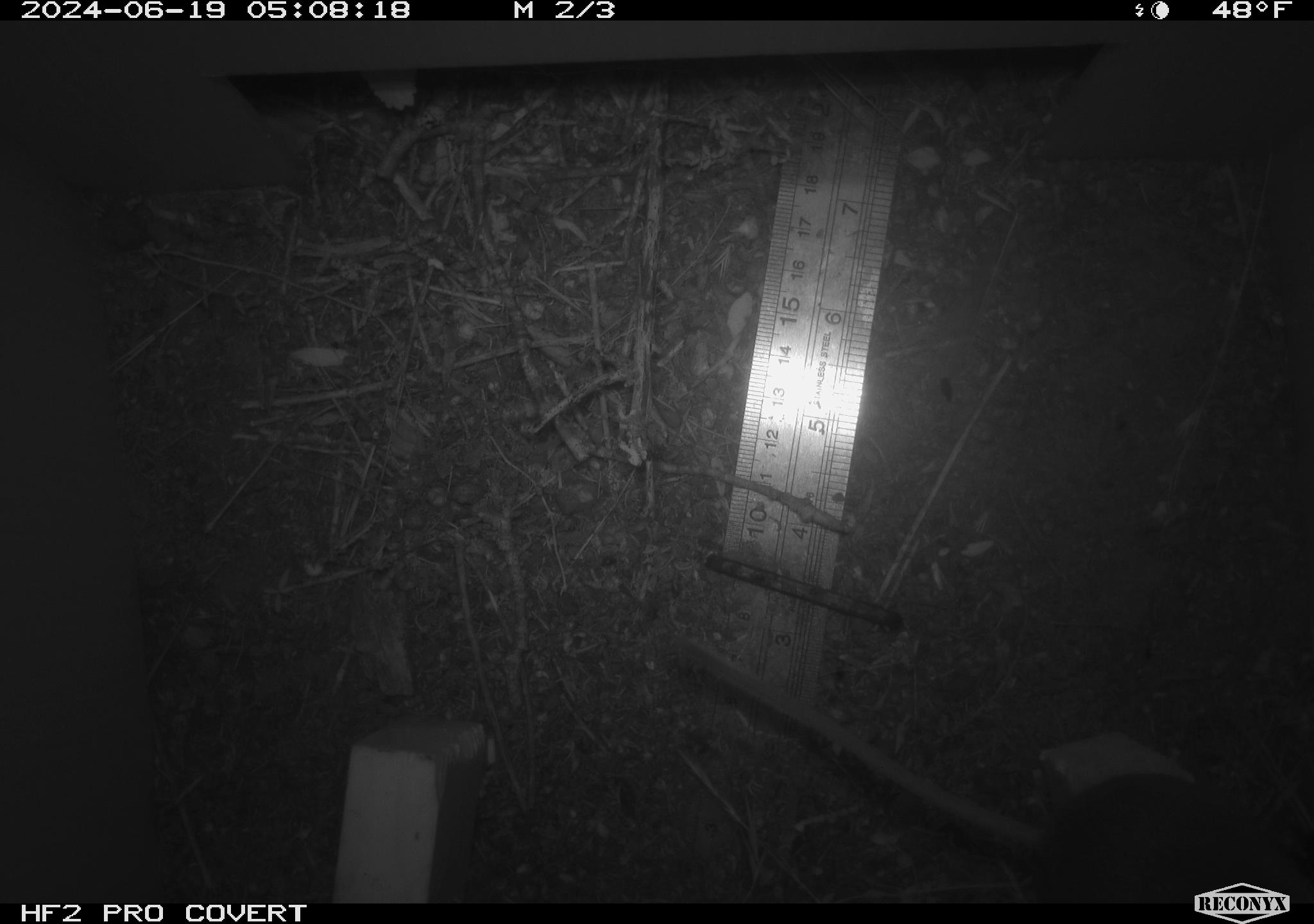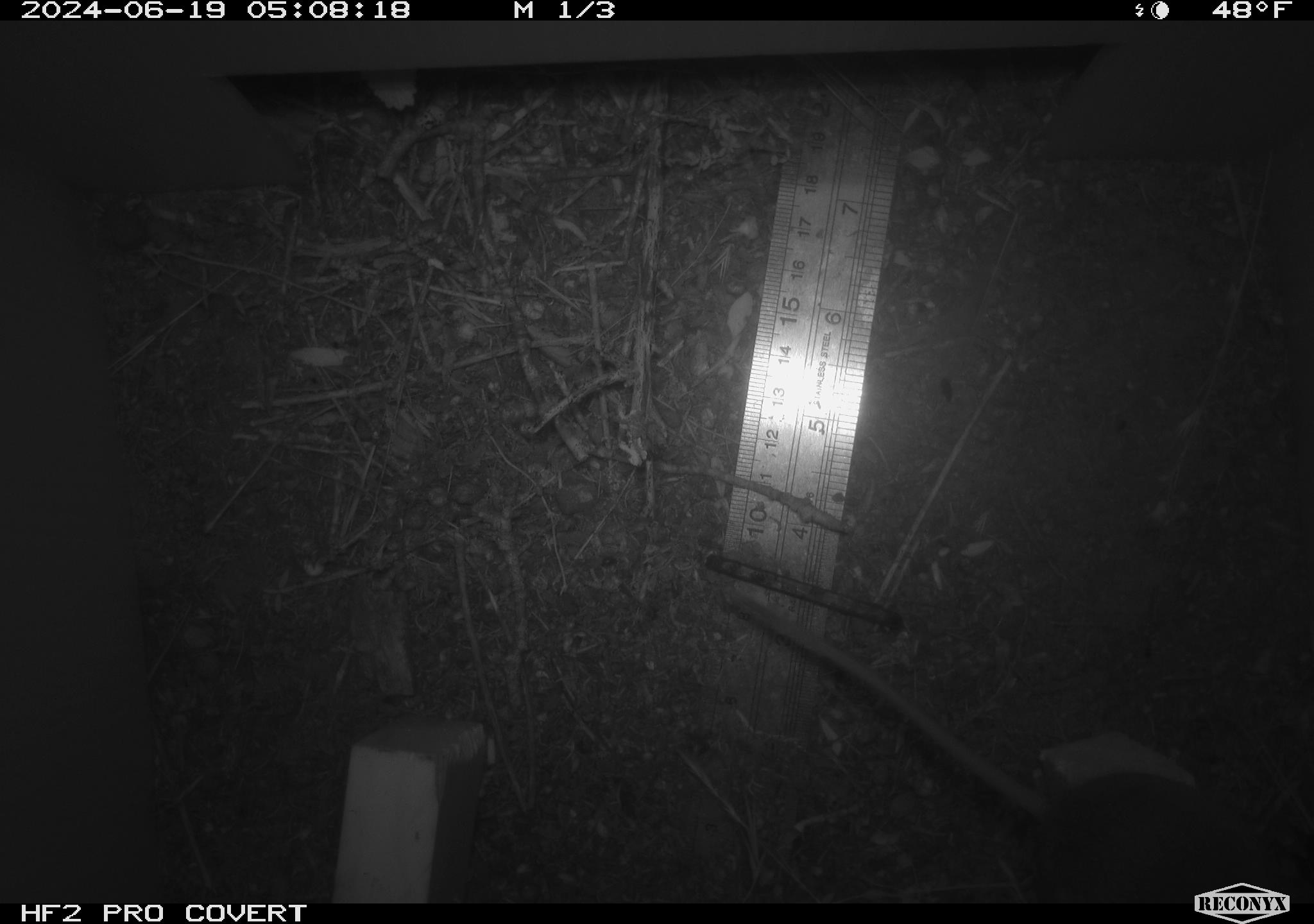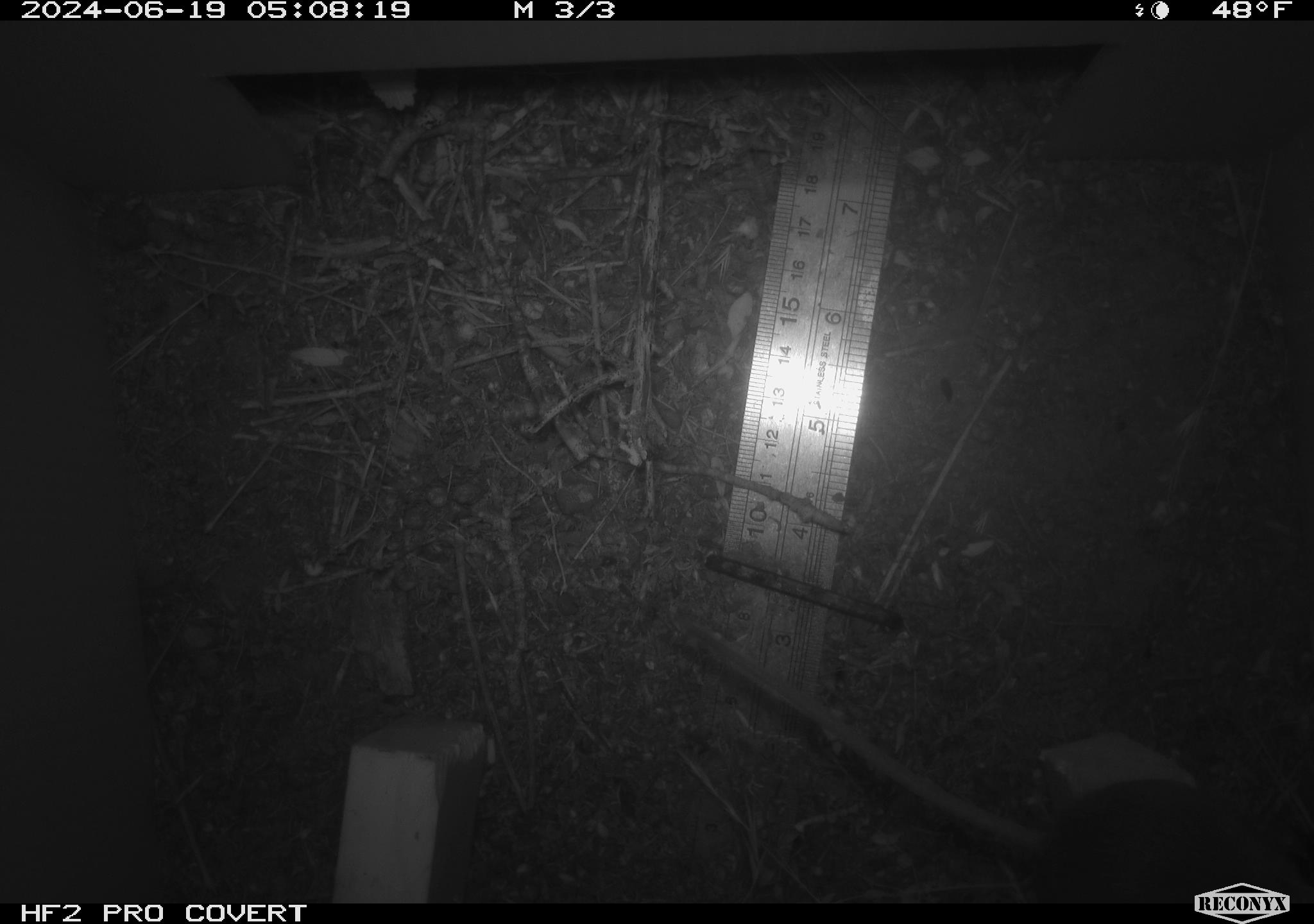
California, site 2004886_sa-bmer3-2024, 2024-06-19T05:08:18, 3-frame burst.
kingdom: Animalia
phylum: Chordata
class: Mammalia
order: Rodentia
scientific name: Rodentia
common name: mouse species